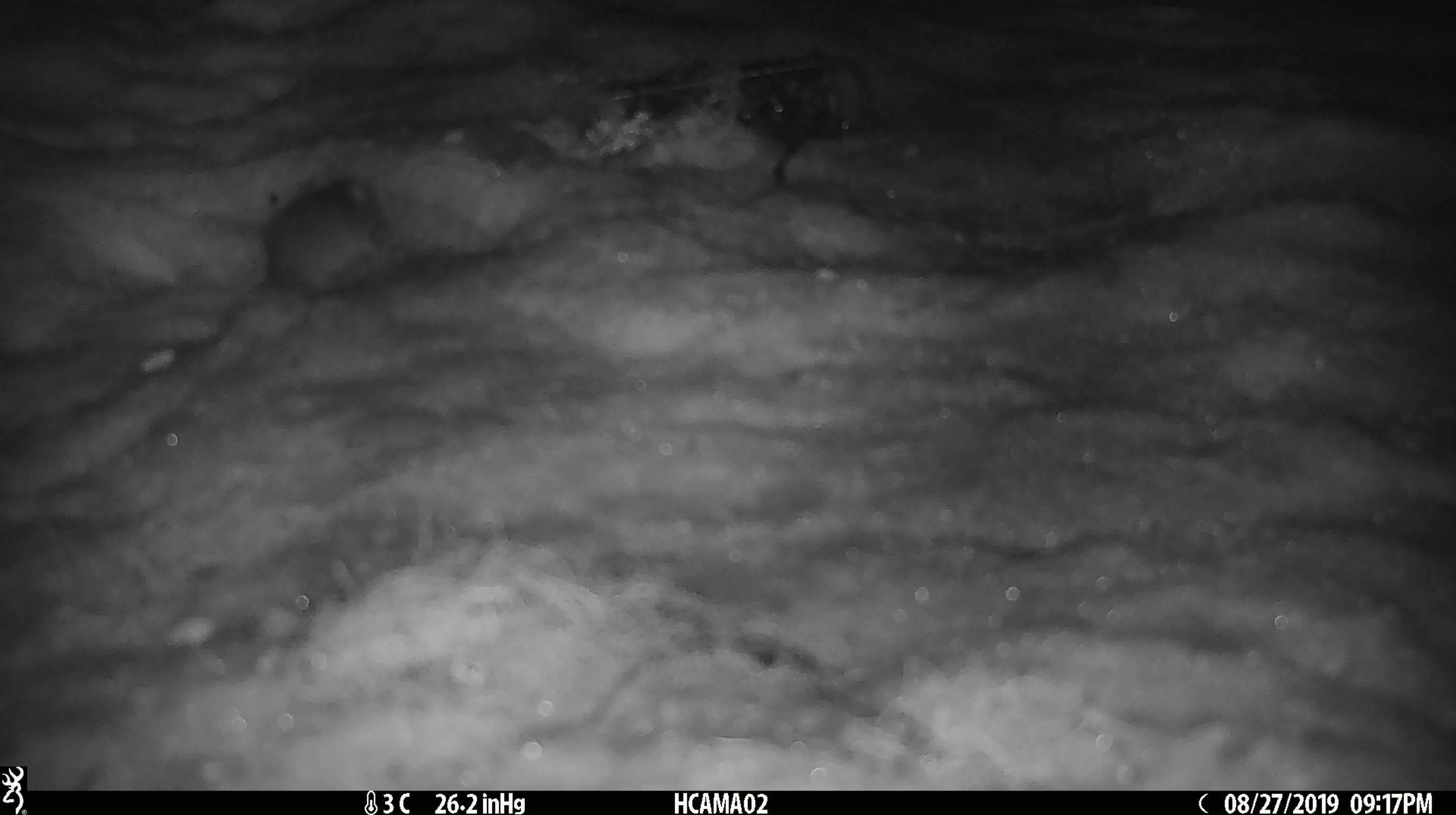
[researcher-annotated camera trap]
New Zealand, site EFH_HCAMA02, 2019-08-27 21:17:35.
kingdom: Animalia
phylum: Chordata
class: Mammalia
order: Rodentia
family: Muridae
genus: Mus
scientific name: Mus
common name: mouse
Mouse (Mus).